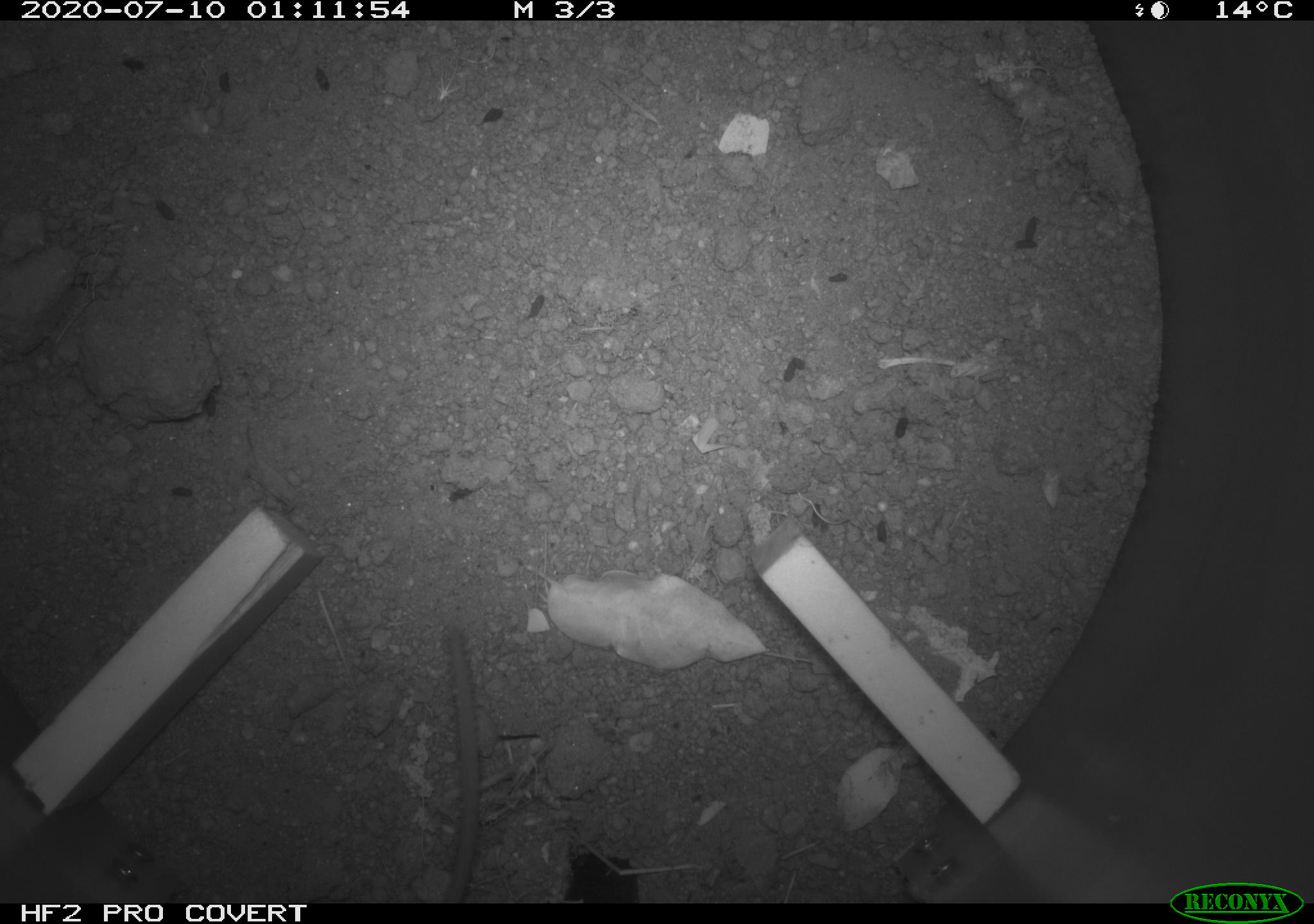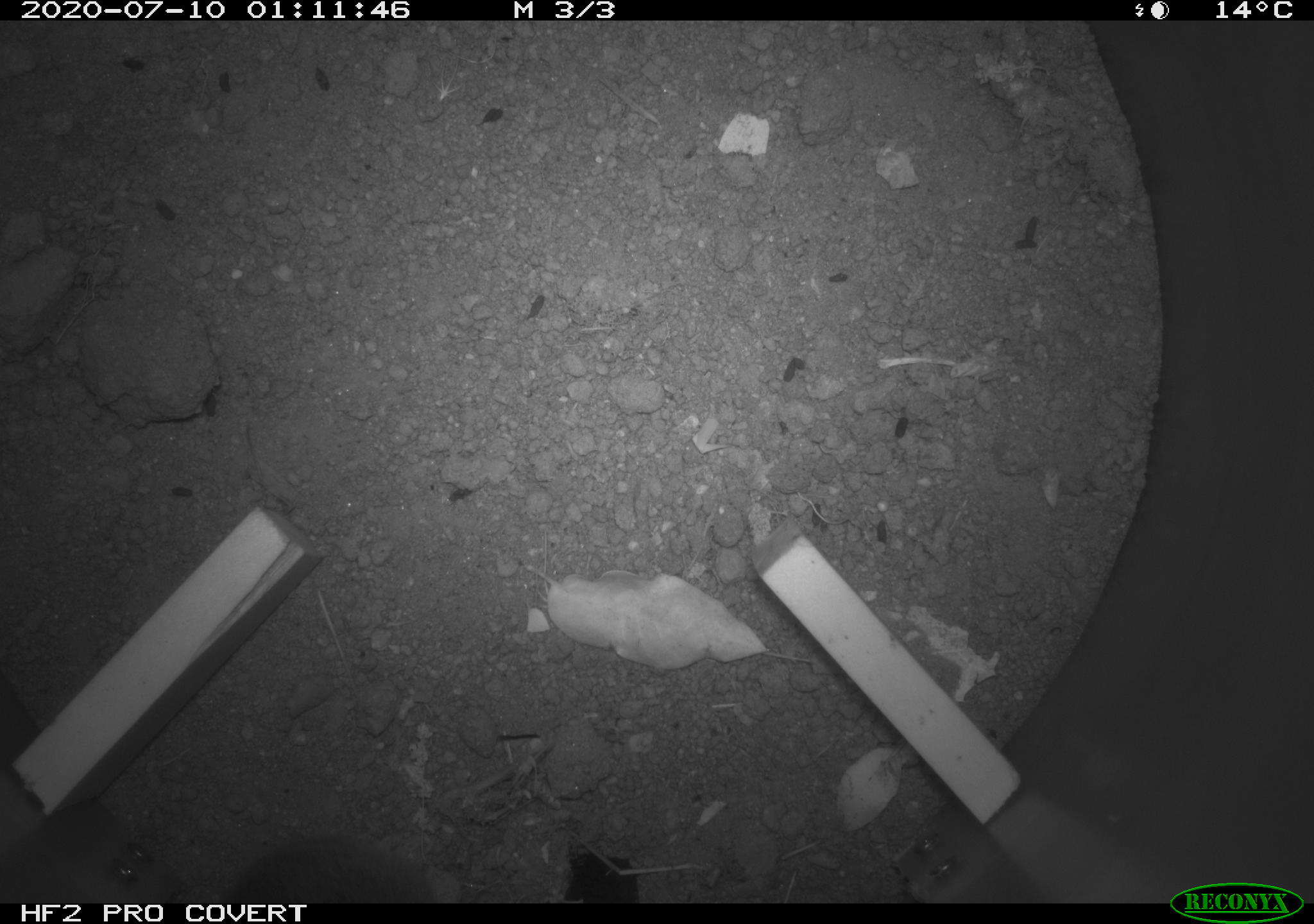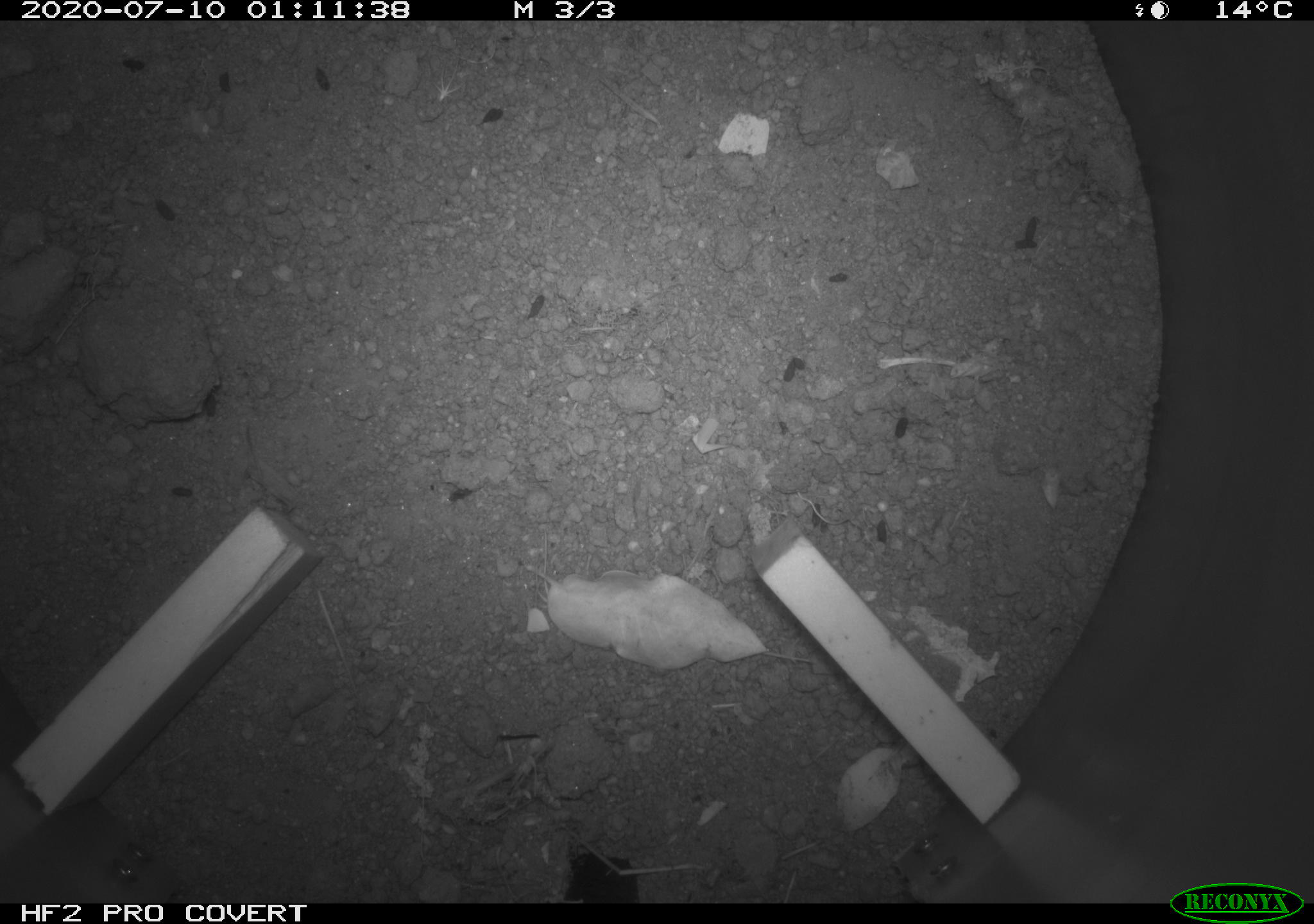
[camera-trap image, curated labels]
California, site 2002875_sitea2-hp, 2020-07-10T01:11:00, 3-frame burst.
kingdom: Animalia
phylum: Chordata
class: Mammalia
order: Rodentia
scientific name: Rodentia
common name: rodent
Rodent (Rodentia).